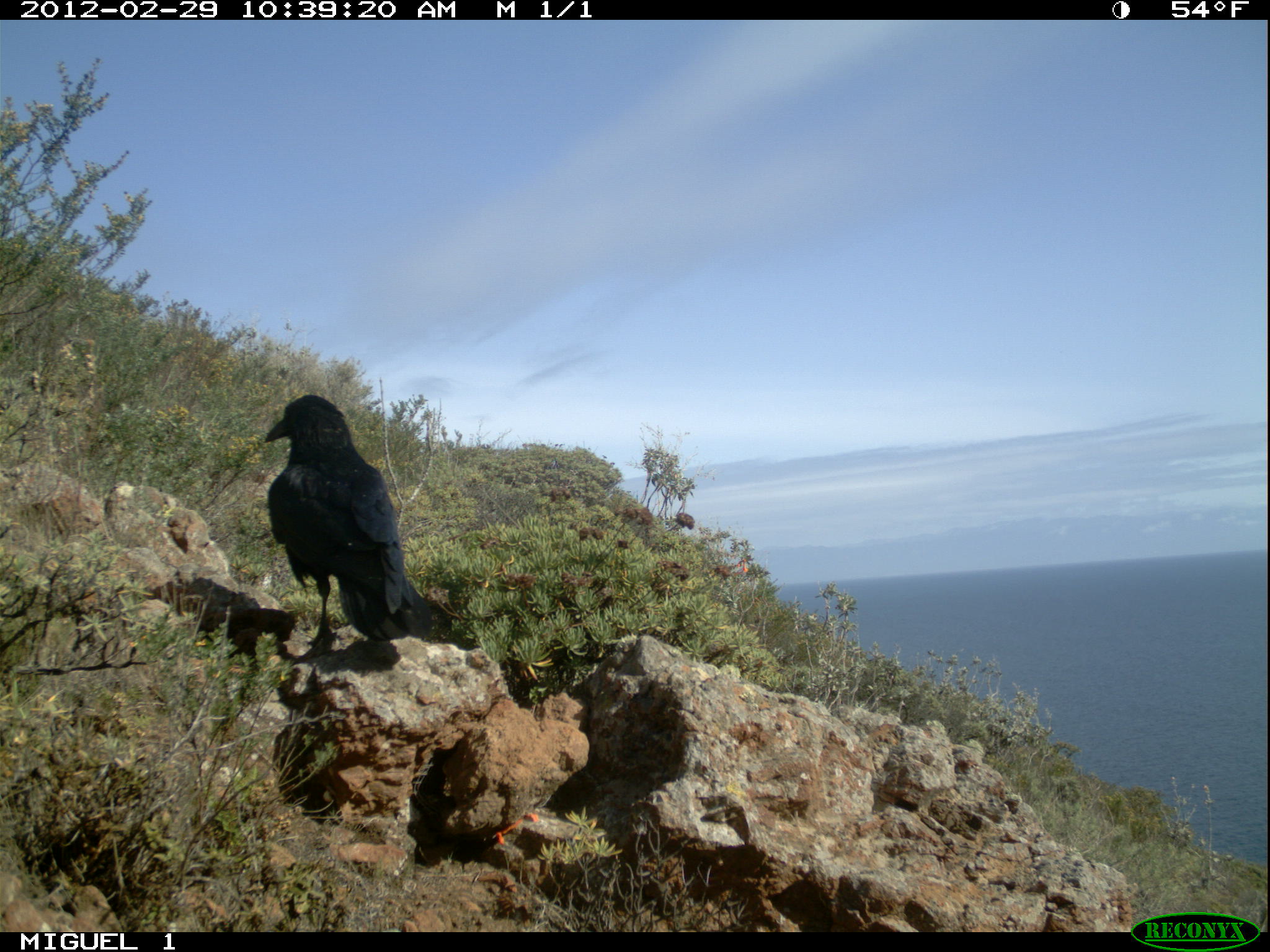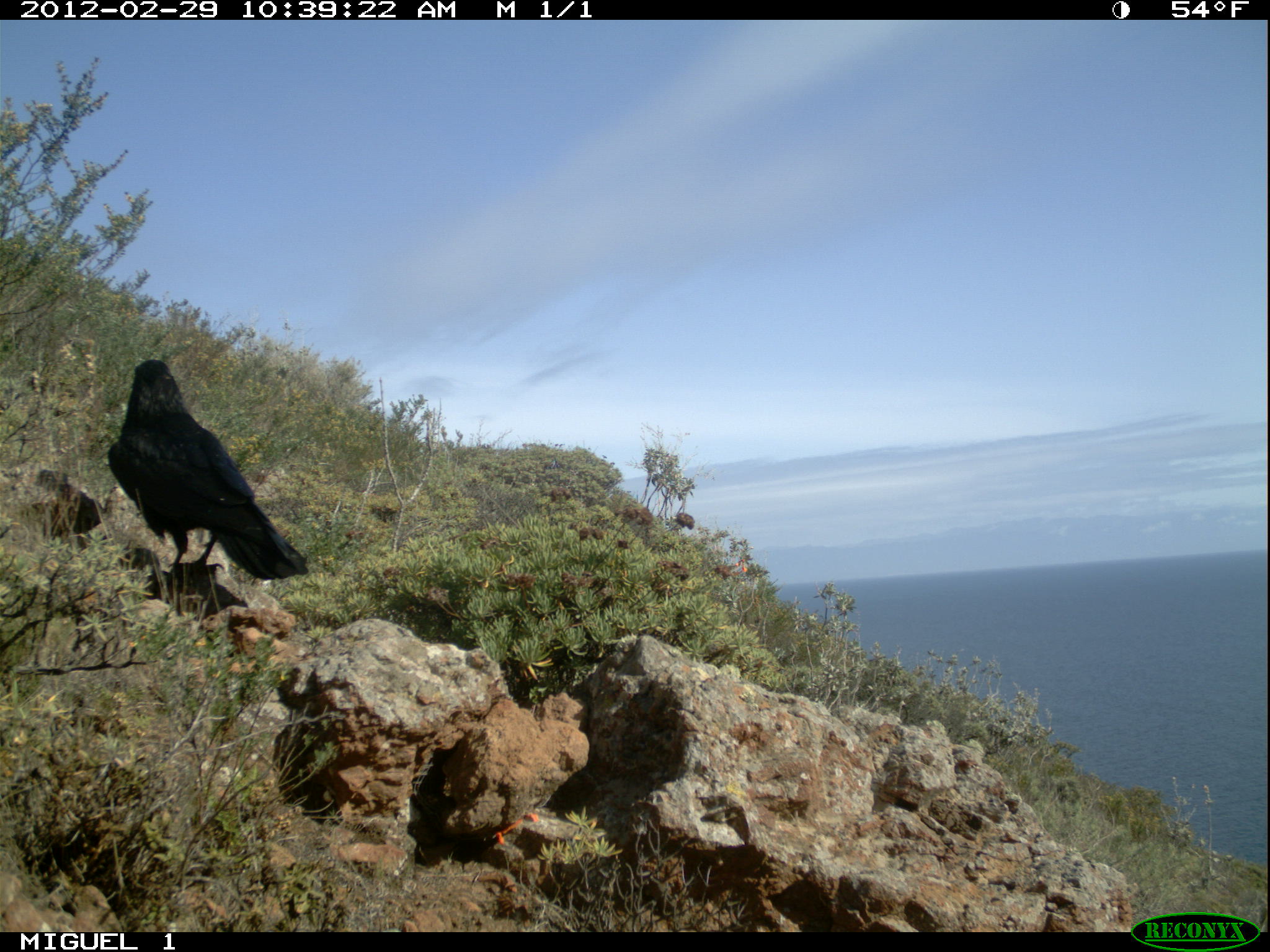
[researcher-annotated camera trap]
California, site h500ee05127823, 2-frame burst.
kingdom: Animalia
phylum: Chordata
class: Aves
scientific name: Aves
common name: bird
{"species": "bird (Aves)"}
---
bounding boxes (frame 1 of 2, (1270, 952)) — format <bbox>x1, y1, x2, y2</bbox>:
bird: <bbox>264, 395, 427, 646</bbox>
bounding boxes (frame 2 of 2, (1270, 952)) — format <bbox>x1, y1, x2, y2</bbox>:
bird: <bbox>108, 358, 309, 580</bbox>